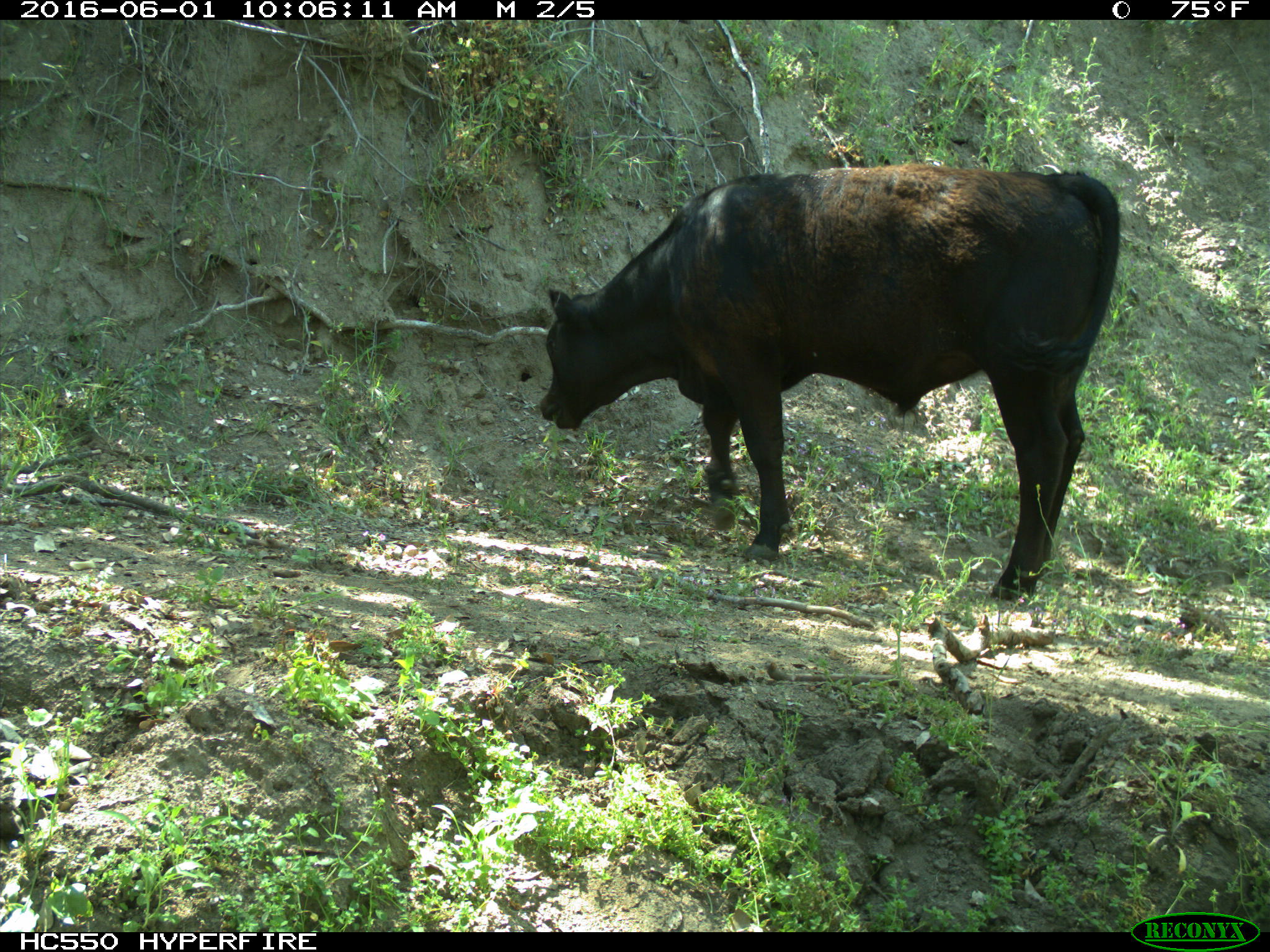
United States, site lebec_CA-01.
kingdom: Animalia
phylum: Chordata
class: Mammalia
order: Artiodactyla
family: Bovidae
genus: Bos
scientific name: Bos taurus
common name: domestic cow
Bos taurus (domestic cow).